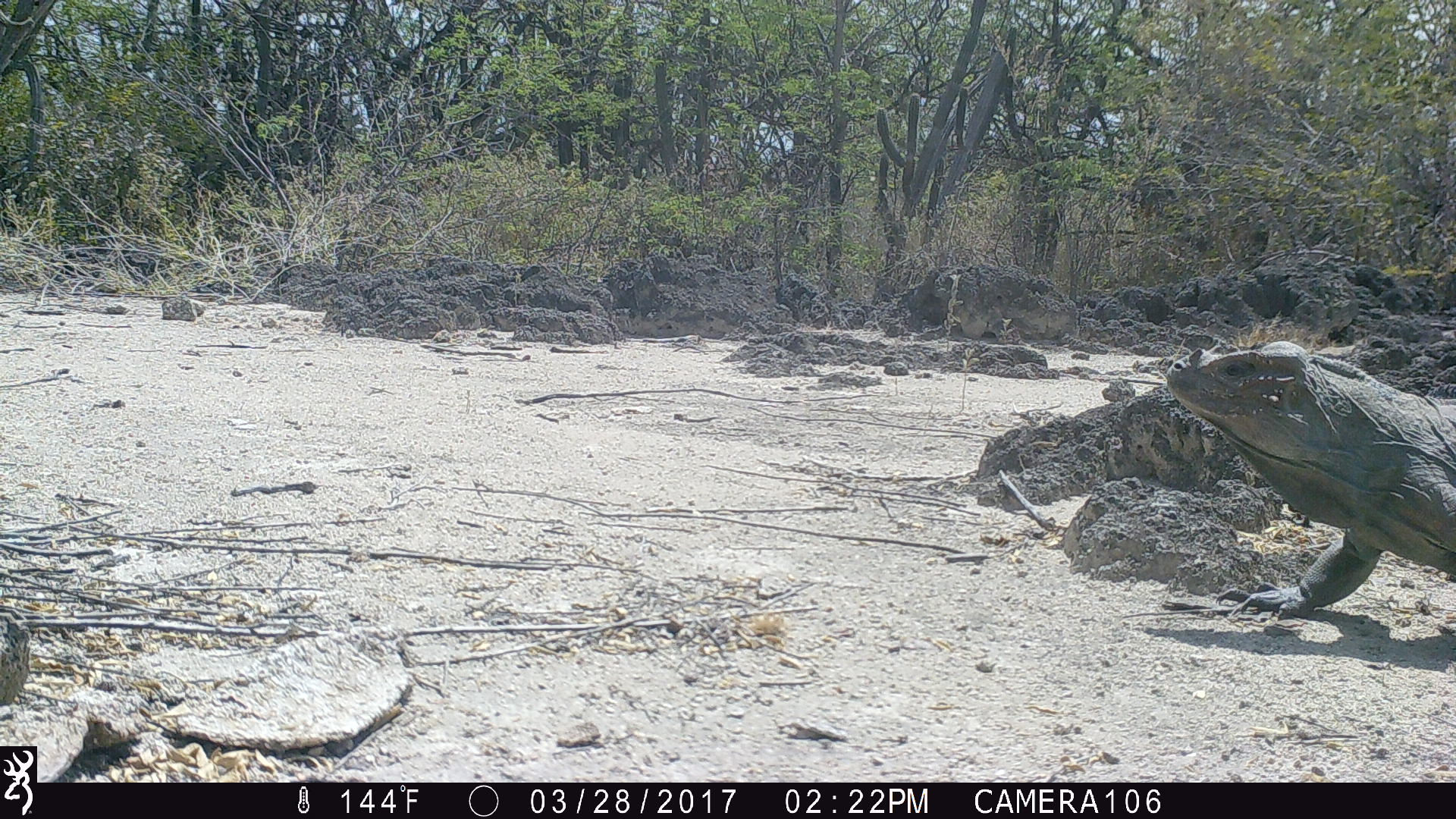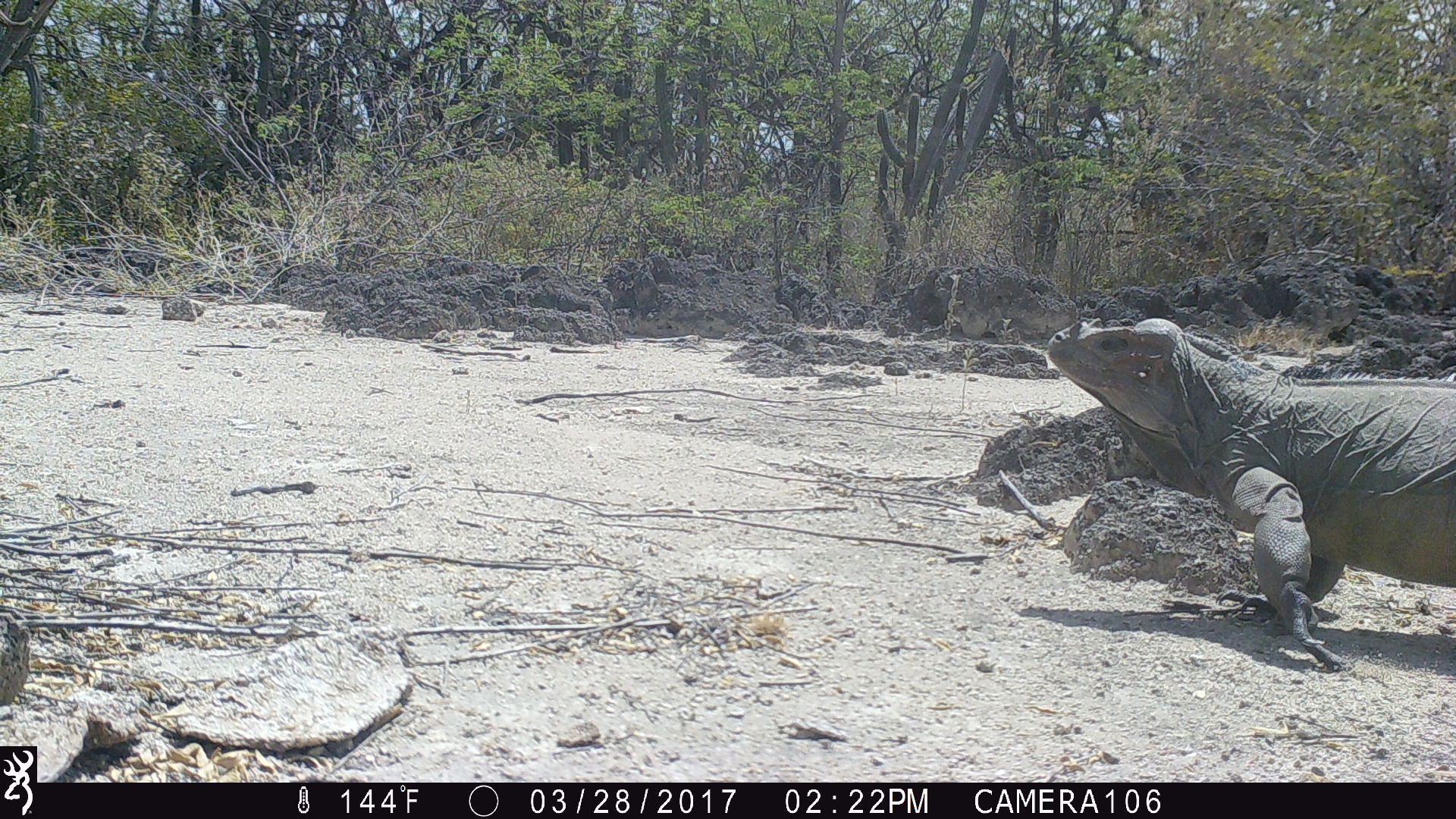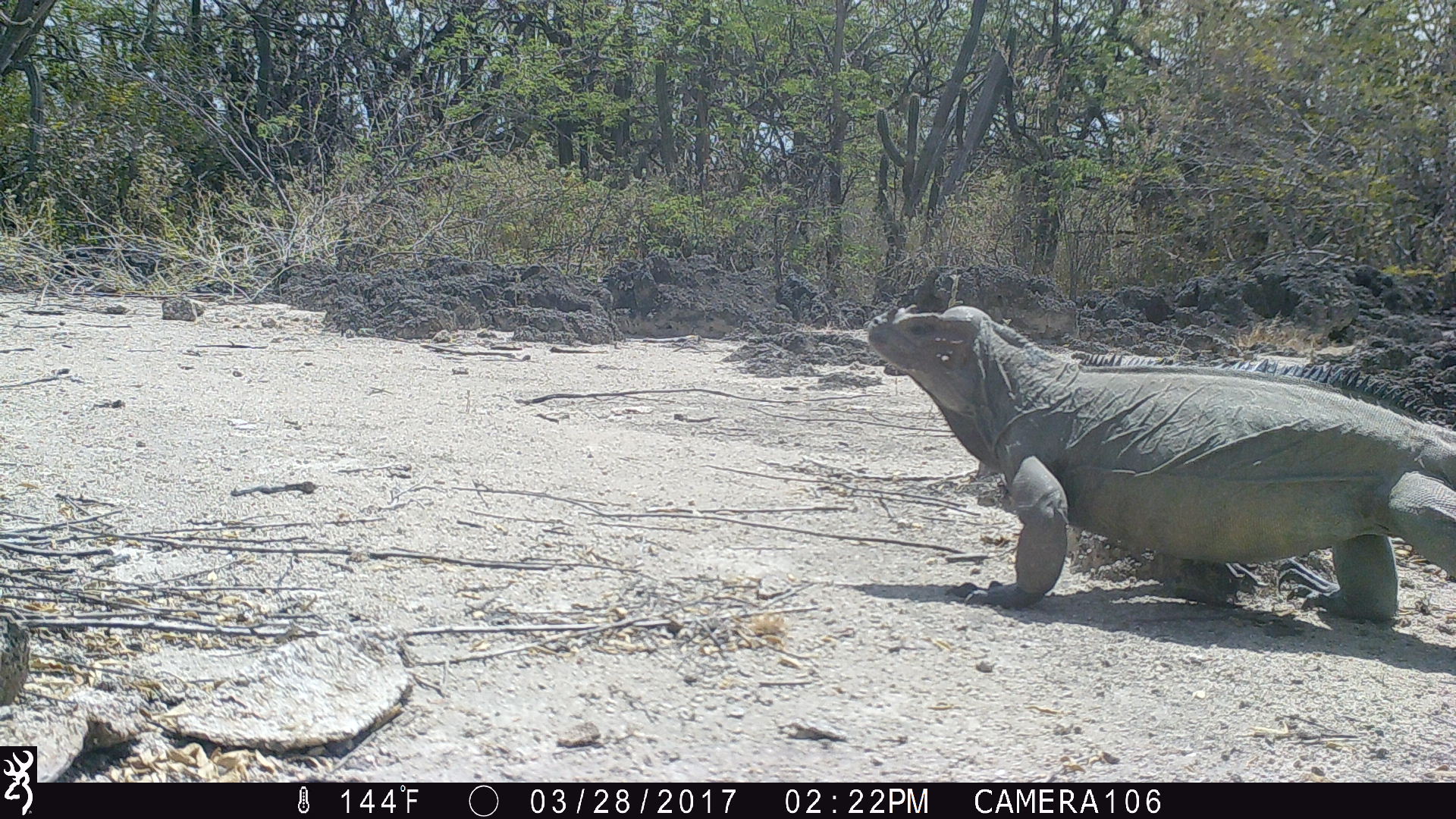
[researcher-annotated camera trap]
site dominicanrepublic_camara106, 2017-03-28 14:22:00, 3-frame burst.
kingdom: Animalia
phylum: Chordata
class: Reptilia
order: Squamata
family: Iguanidae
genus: Iguana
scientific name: Iguana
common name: typical iguanas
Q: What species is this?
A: Iguana (typical iguanas).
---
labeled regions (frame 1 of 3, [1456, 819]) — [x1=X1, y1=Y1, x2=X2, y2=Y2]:
iguana: [x1=1152, y1=337, x2=1456, y2=628]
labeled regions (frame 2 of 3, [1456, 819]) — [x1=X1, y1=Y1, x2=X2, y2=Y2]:
iguana: [x1=1035, y1=319, x2=1456, y2=679]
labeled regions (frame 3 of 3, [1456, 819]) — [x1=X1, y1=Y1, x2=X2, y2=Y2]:
iguana: [x1=849, y1=298, x2=1454, y2=622]